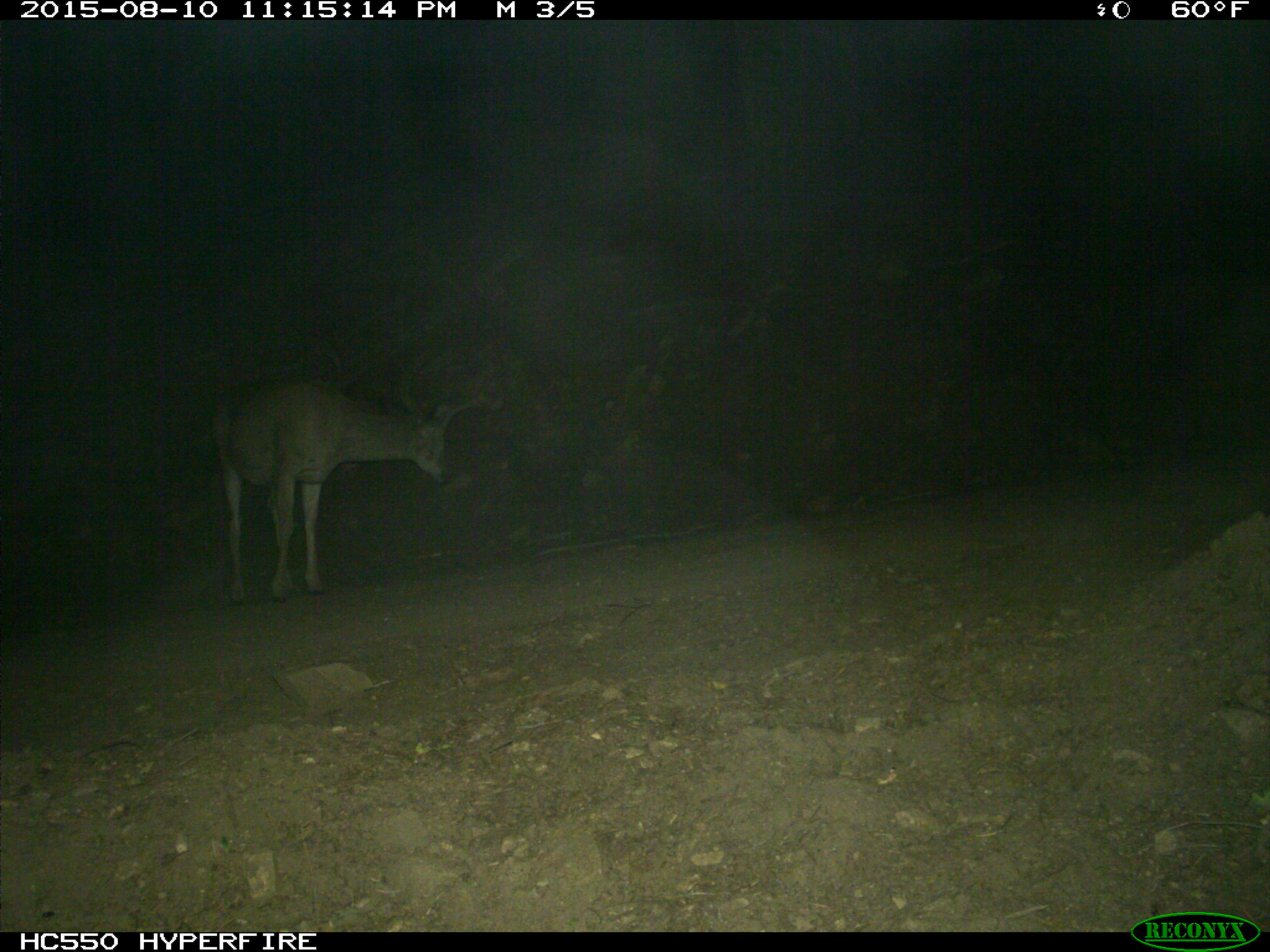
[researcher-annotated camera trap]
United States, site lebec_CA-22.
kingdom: Animalia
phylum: Chordata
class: Mammalia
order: Artiodactyla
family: Cervidae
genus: Odocoileus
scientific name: Odocoileus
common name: deer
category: unidentified deer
Unidentified deer (deer) (Odocoileus).